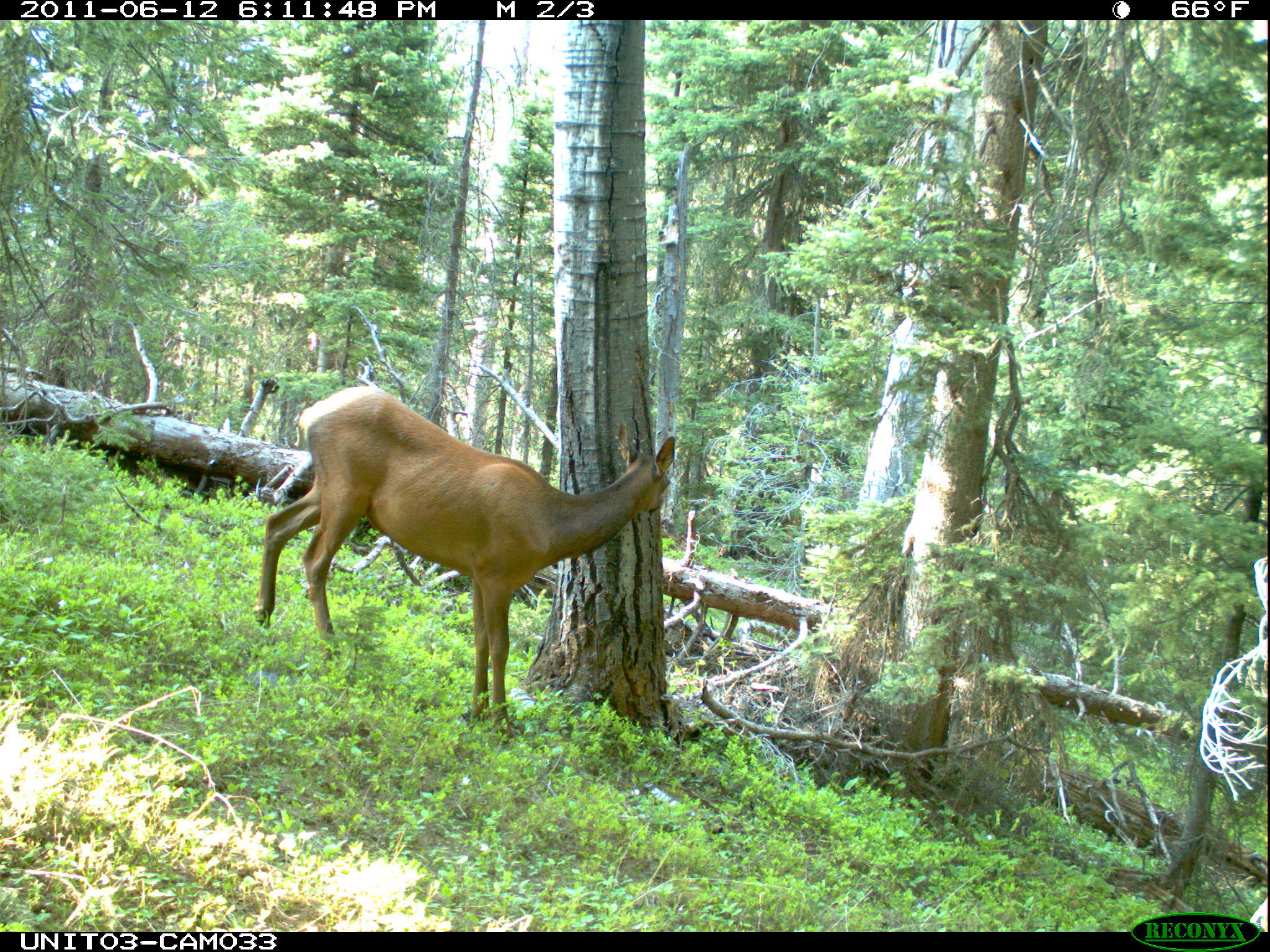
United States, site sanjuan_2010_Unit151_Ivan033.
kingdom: Animalia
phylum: Chordata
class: Mammalia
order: Artiodactyla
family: Cervidae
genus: Cervus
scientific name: Cervus elaphus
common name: red deer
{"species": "Cervus elaphus (red deer)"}